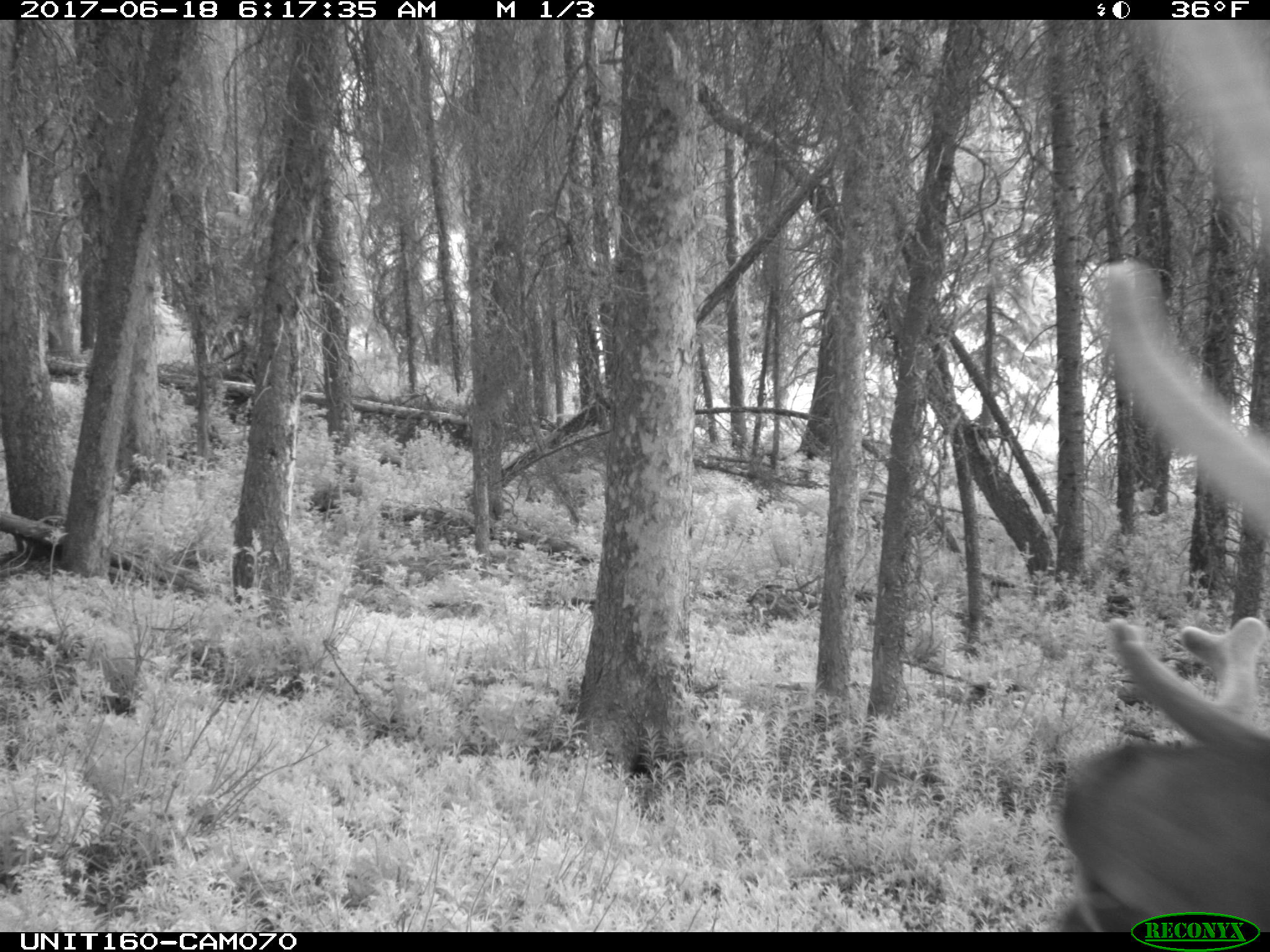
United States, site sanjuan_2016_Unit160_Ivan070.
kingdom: Animalia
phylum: Chordata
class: Mammalia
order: Artiodactyla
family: Cervidae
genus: Cervus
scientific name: Cervus elaphus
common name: red deer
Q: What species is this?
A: Cervus elaphus (red deer).